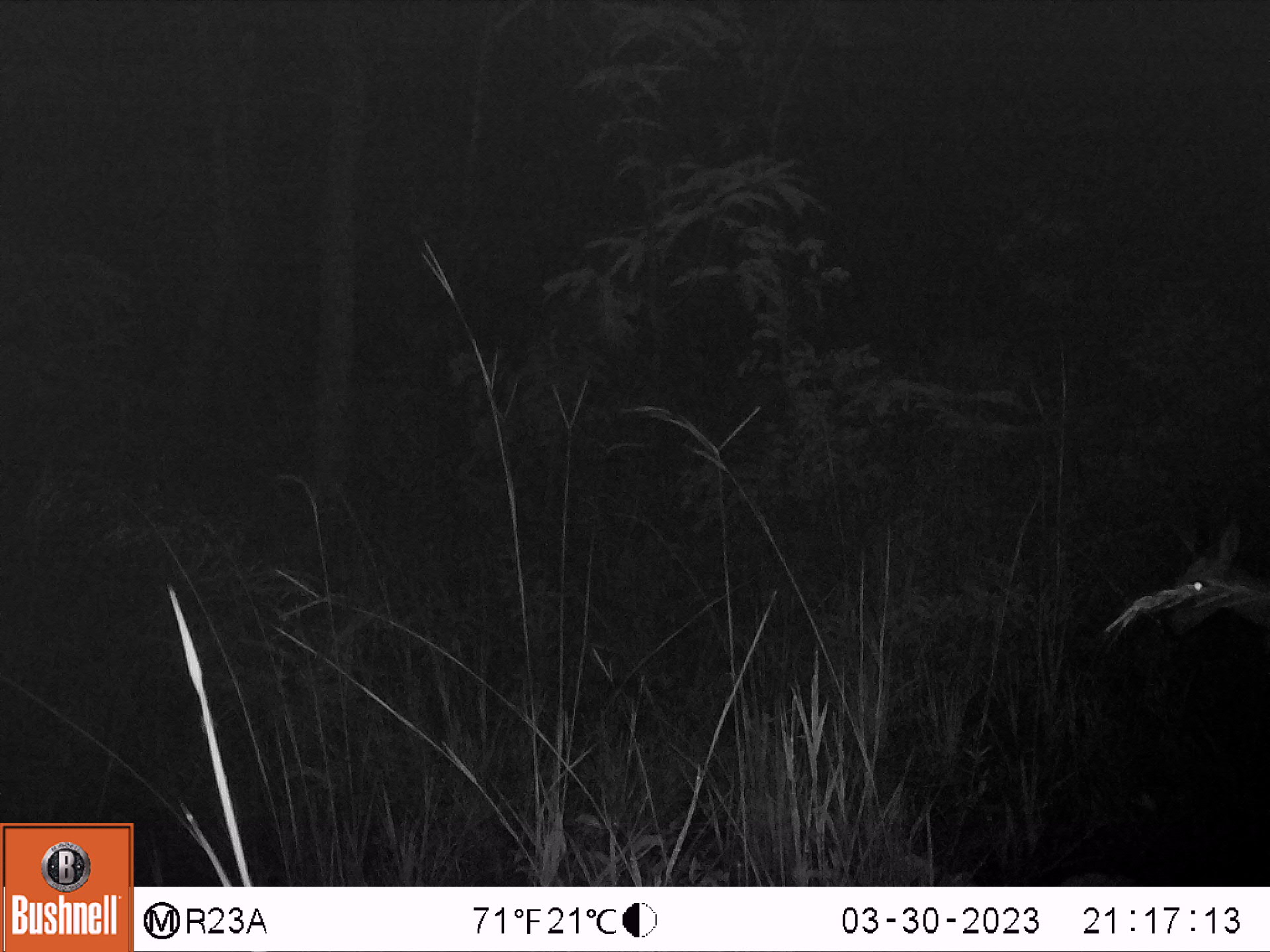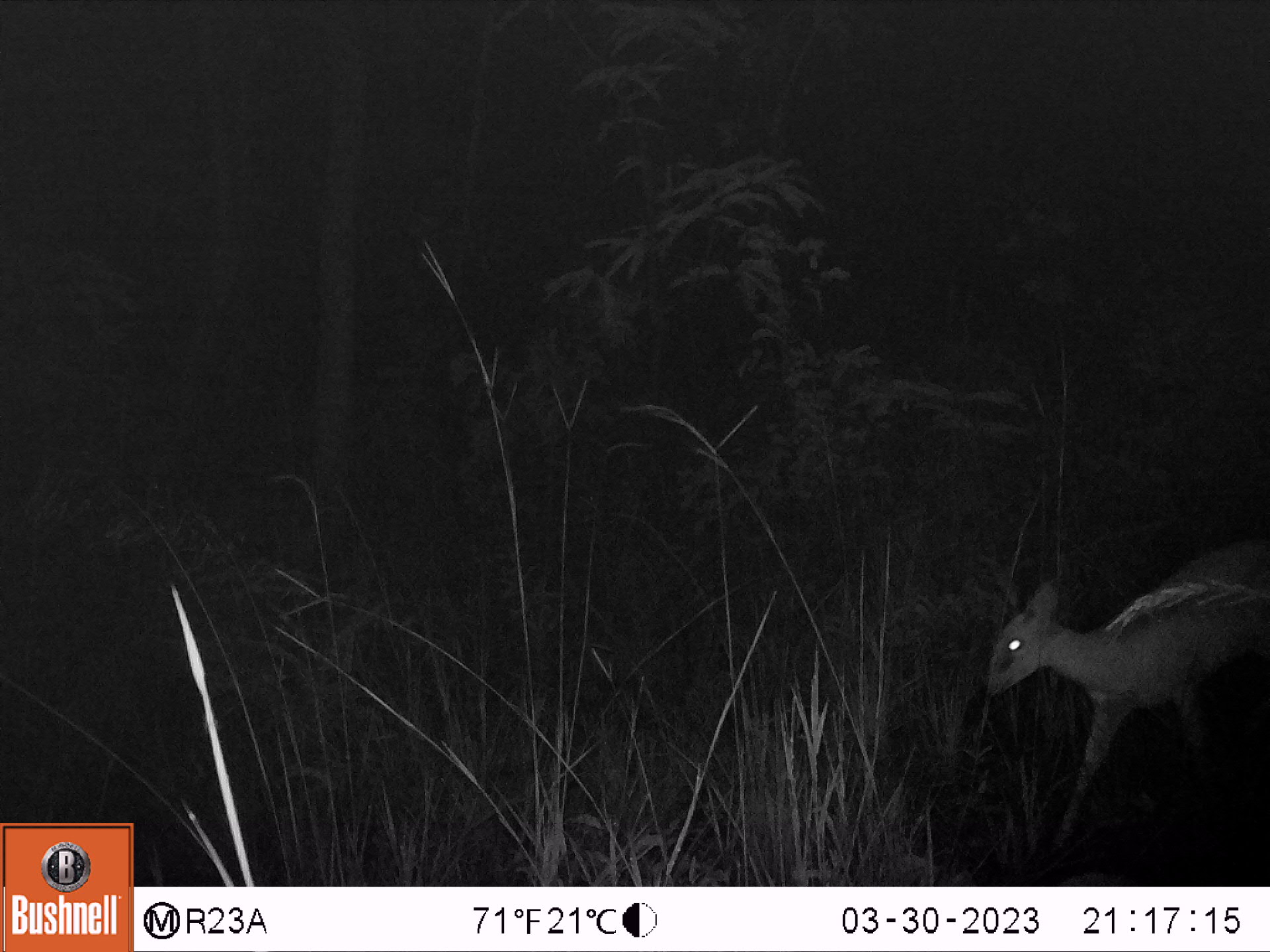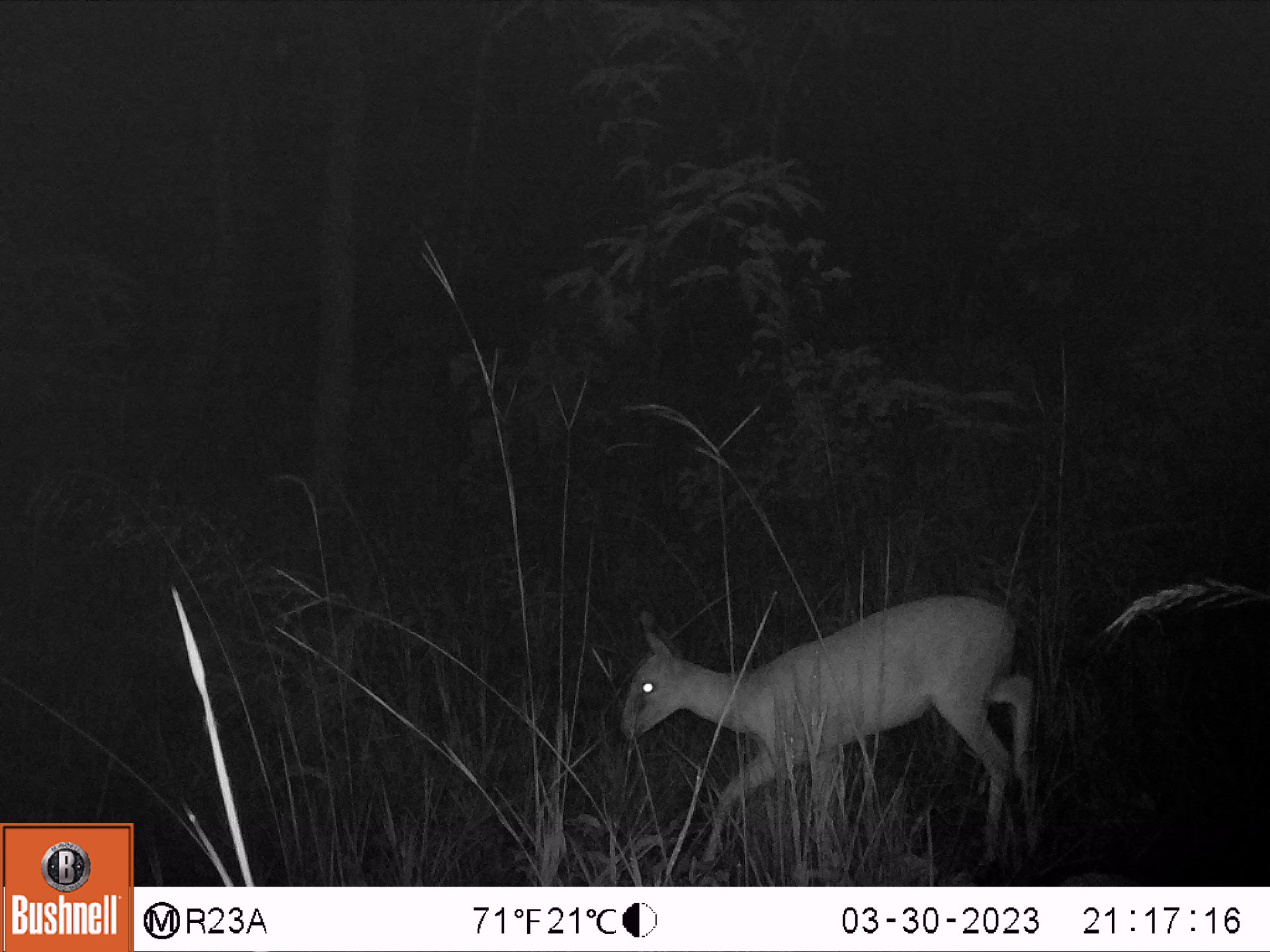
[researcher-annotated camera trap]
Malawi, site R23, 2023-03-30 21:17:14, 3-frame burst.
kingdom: Animalia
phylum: Chordata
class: Mammalia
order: Artiodactyla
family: Bovidae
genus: Sylvicapra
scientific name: Sylvicapra grimmia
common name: common duiker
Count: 1.